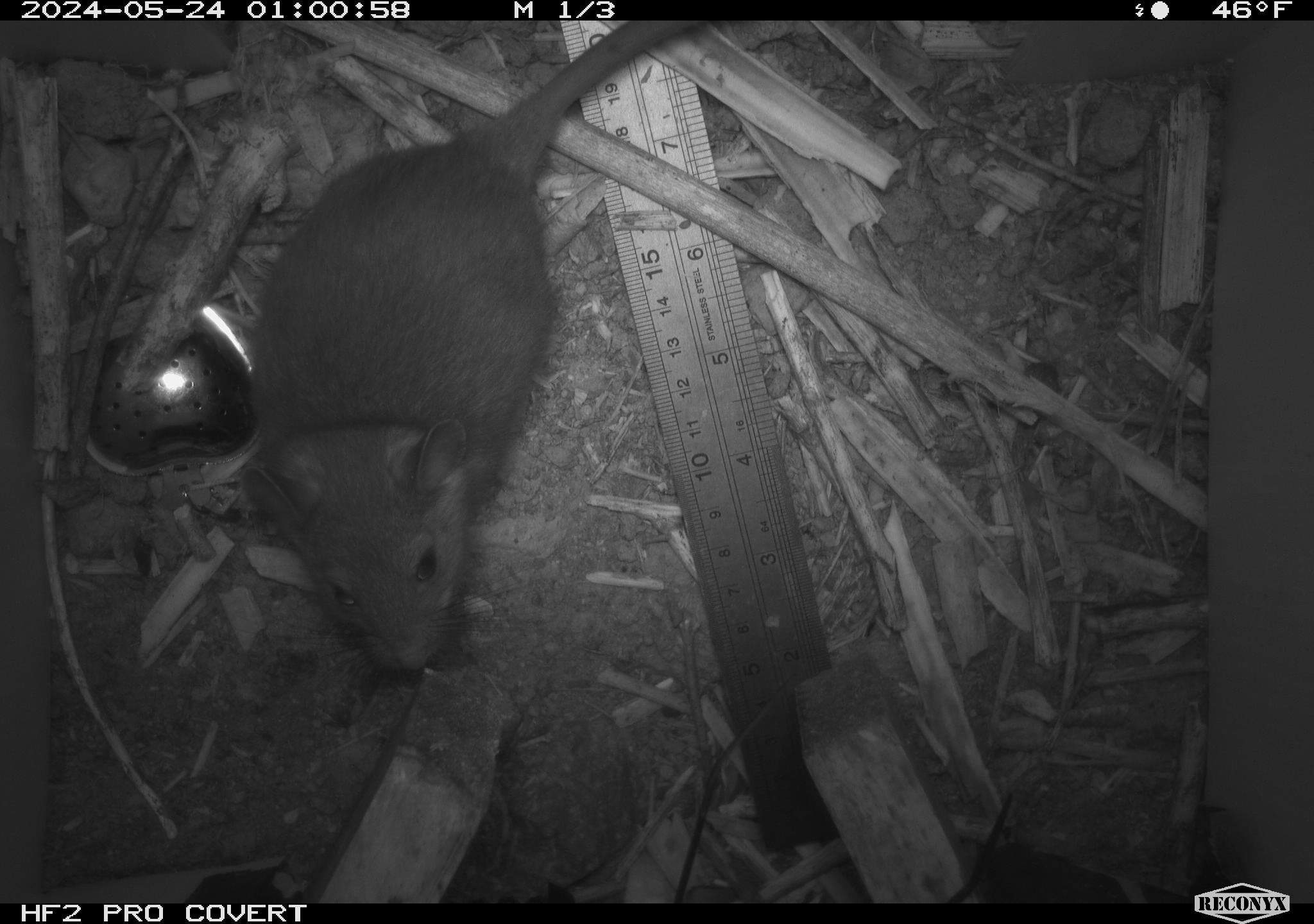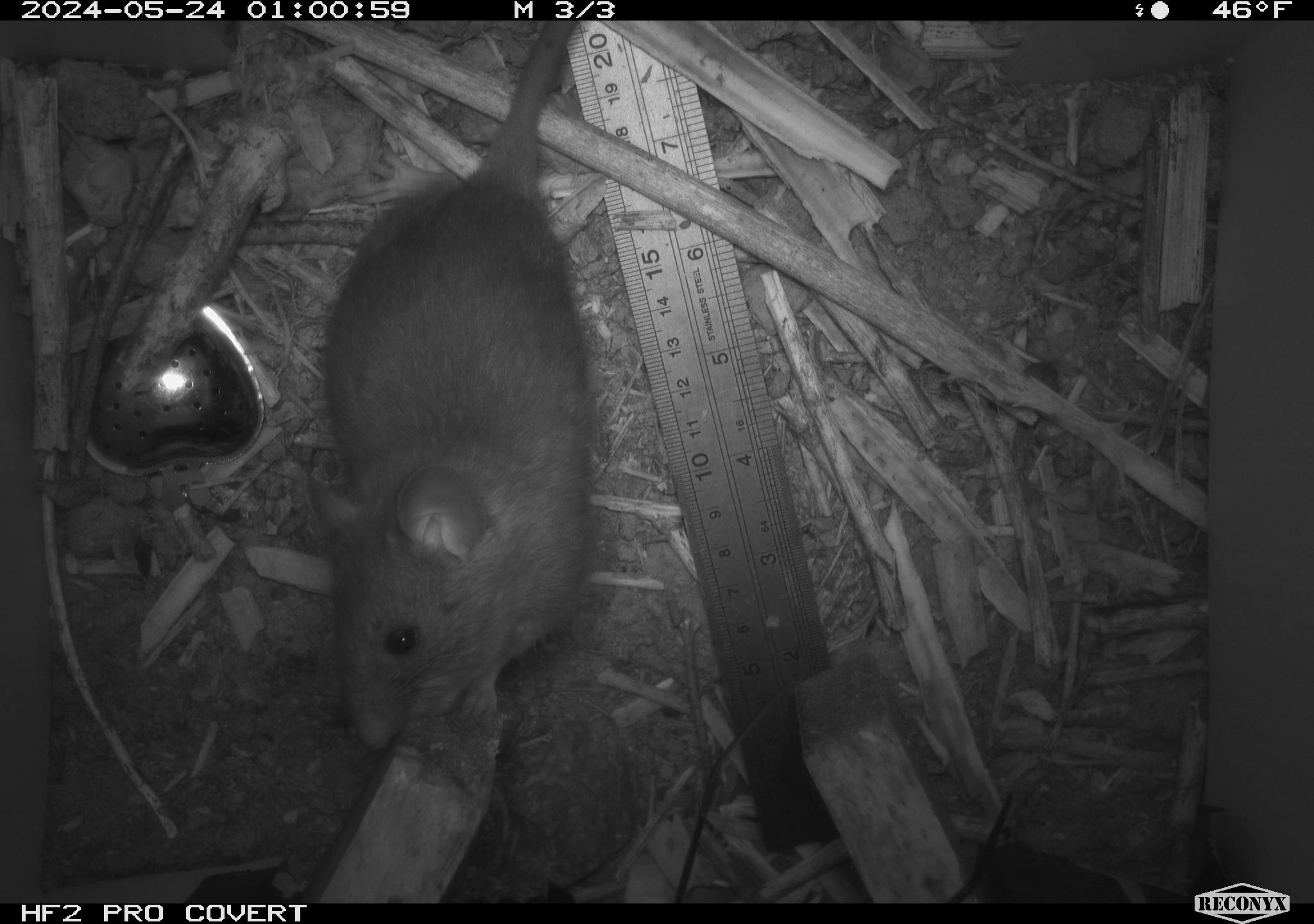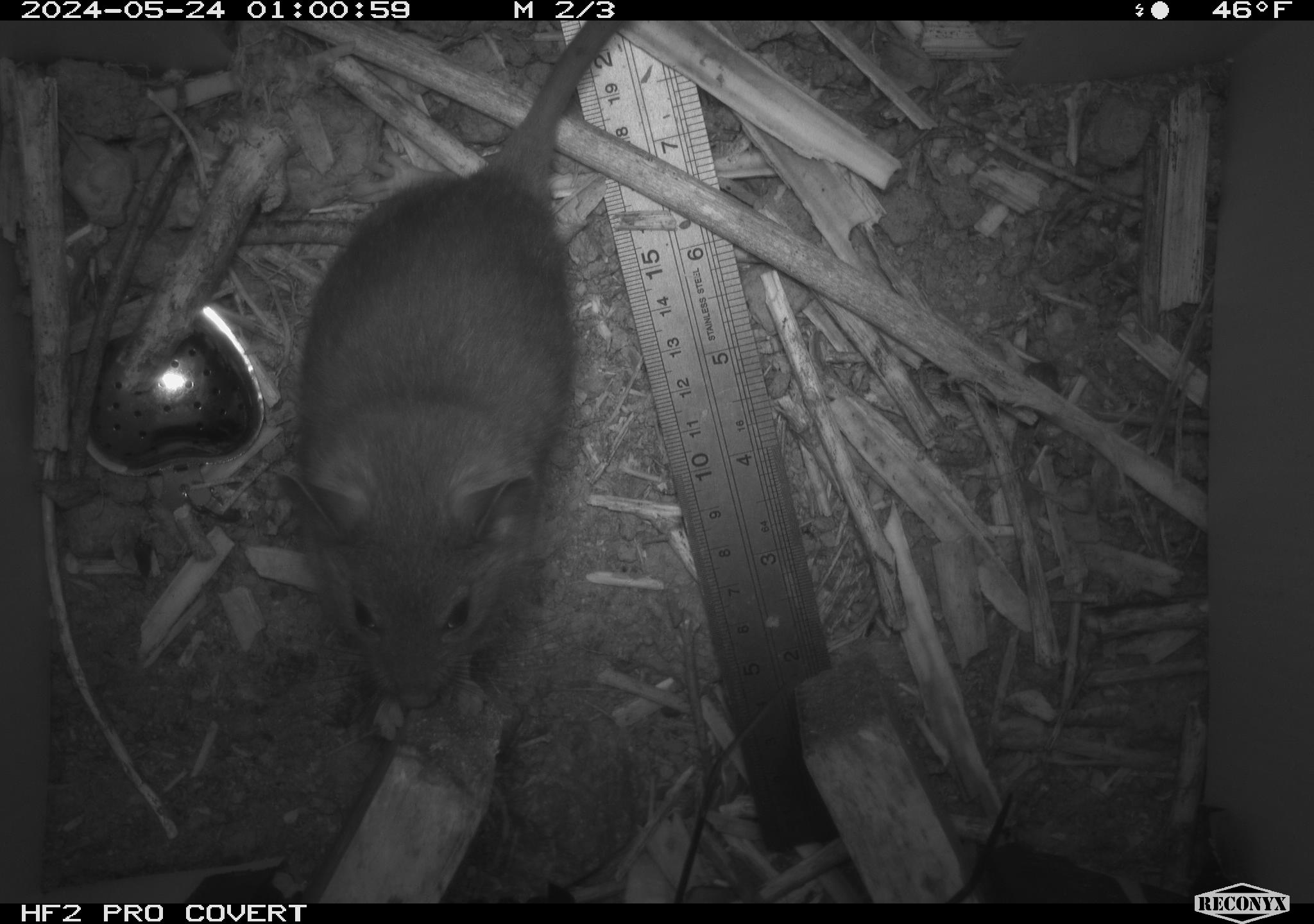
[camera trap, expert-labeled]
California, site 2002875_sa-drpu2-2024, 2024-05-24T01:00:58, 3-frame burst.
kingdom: Animalia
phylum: Chordata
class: Mammalia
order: Rodentia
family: Cricetidae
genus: Neotoma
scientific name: Neotoma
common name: pack rat or woodrat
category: neotoma species